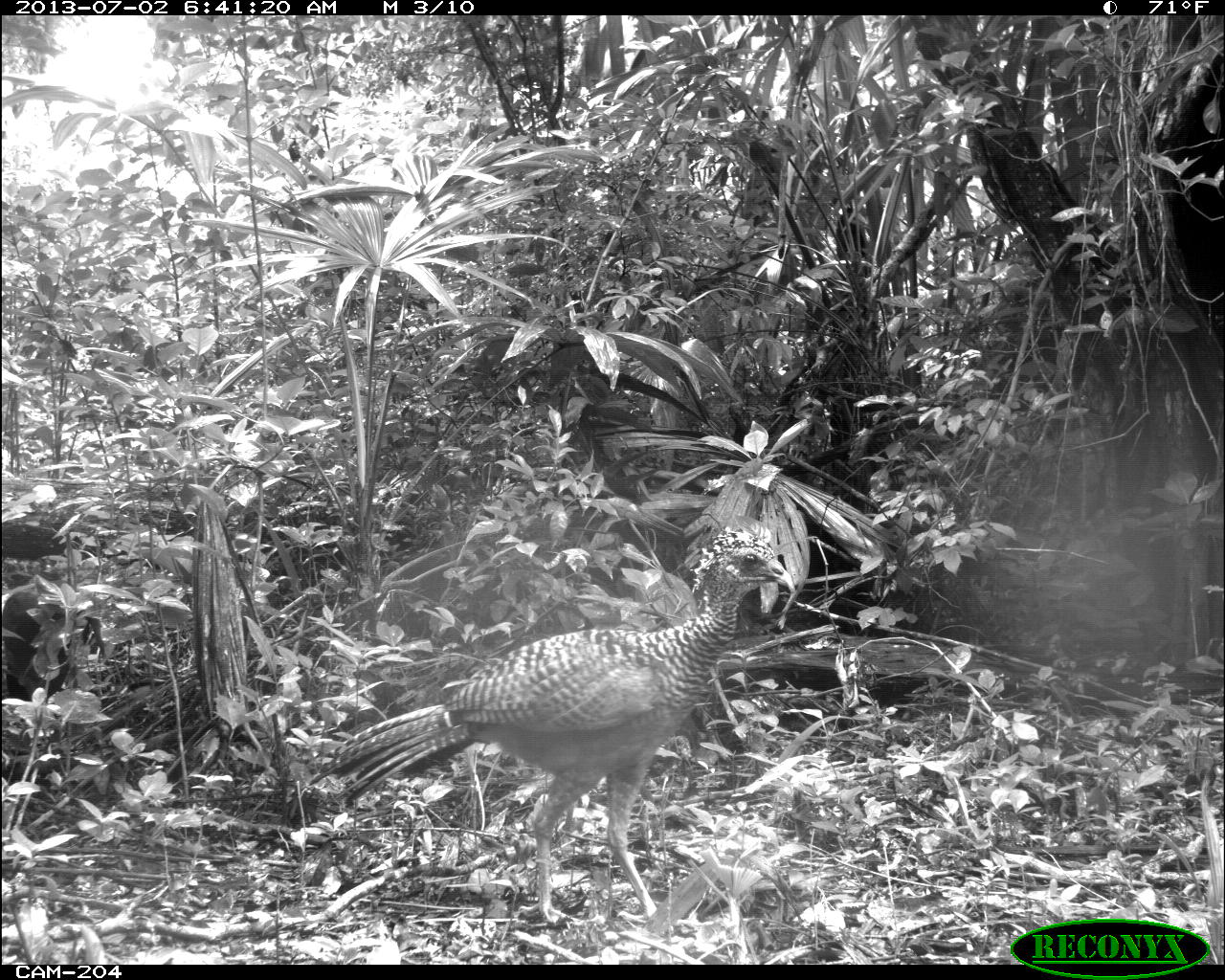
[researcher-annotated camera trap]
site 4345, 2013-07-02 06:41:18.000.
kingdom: Animalia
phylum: Chordata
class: Aves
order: Galliformes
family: Cracidae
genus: Crax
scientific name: Crax rubra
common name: great curassow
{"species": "Crax rubra (great curassow)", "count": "2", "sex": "female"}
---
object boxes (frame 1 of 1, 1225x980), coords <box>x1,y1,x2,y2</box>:
crax rubra: <box>307,525,795,932</box>; <box>1,588,78,702</box>